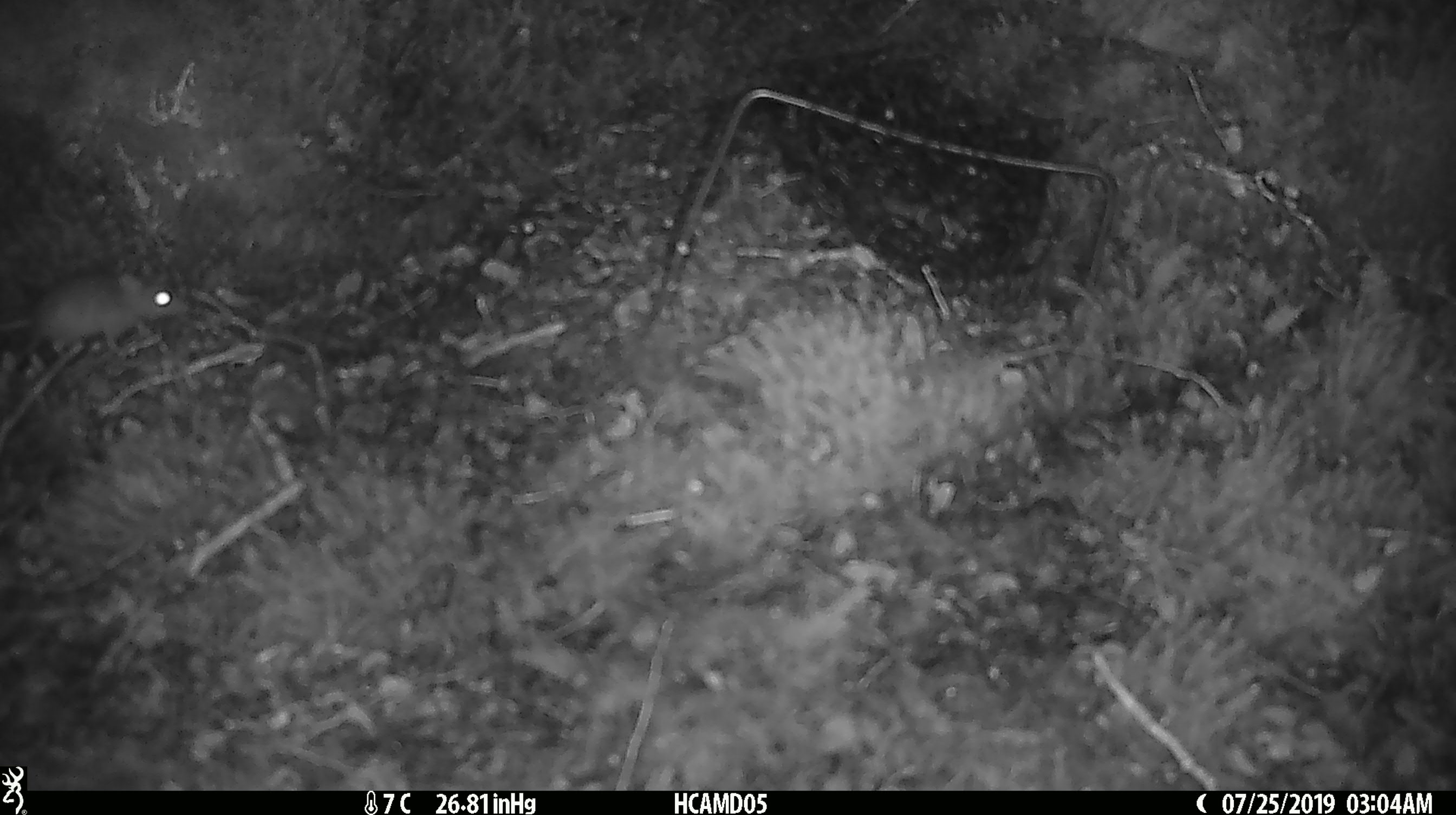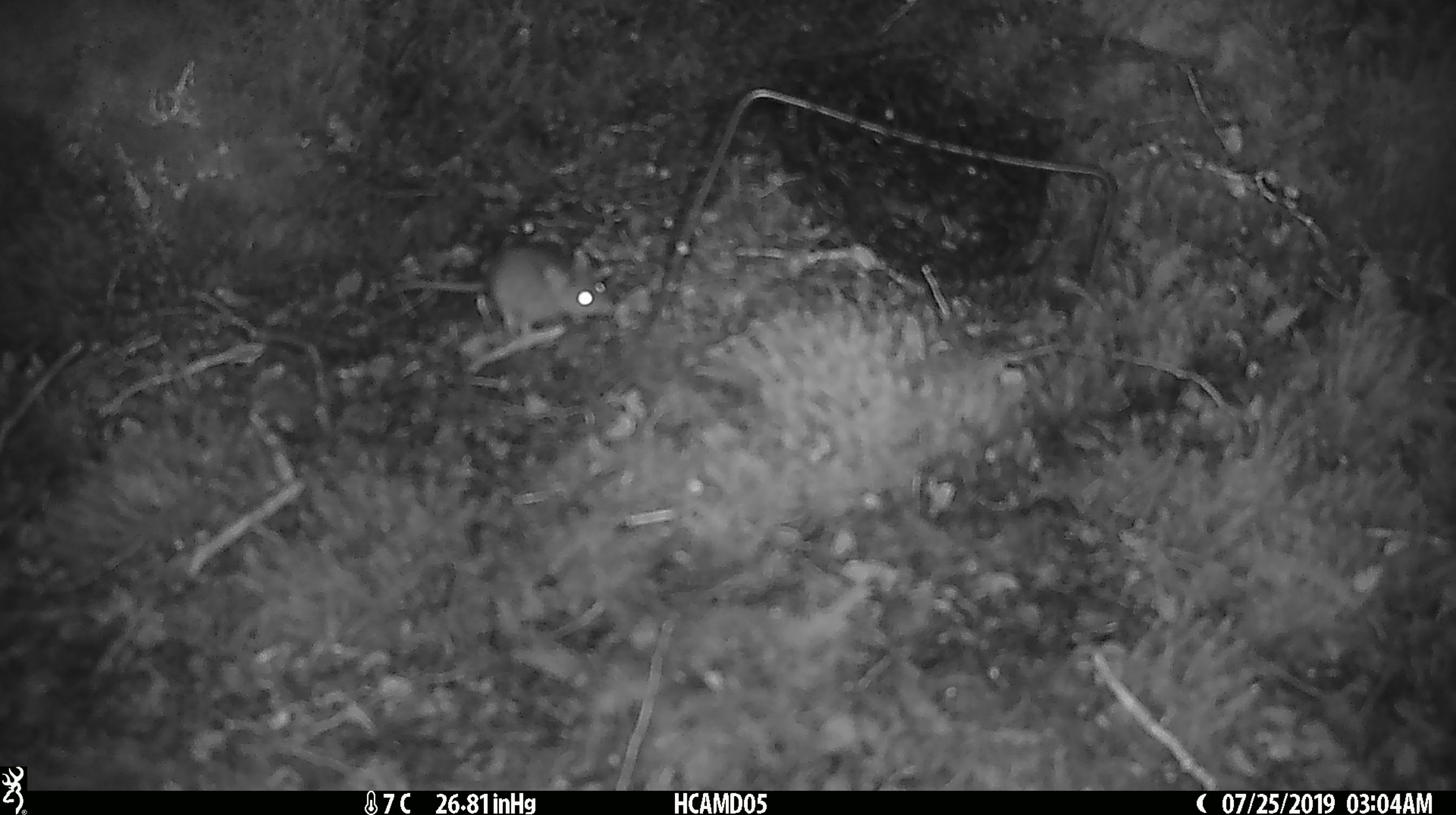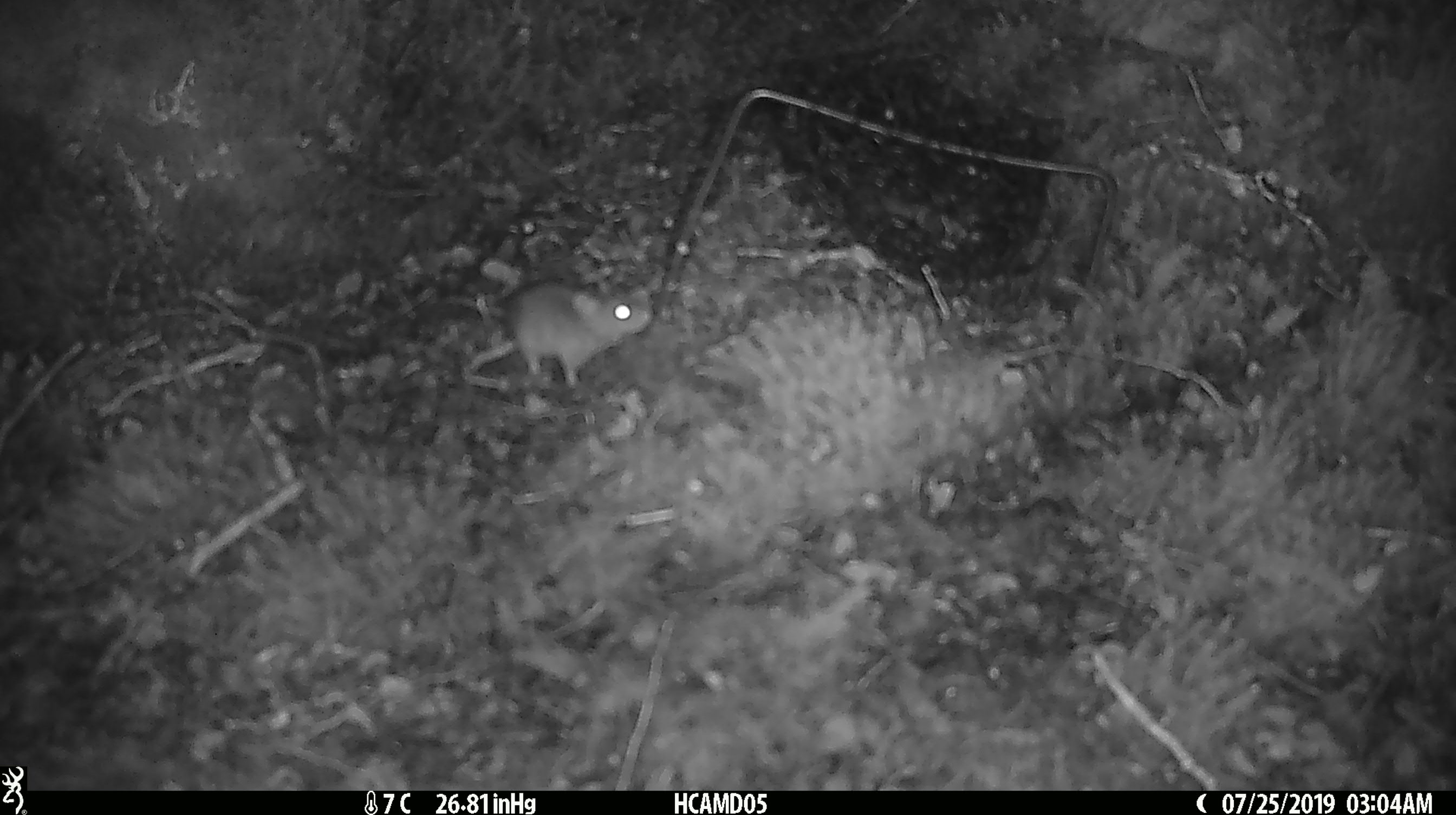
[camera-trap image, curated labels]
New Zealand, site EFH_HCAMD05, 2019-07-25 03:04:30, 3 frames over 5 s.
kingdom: Animalia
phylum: Chordata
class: Mammalia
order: Rodentia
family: Muridae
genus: Mus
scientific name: Mus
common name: mouse